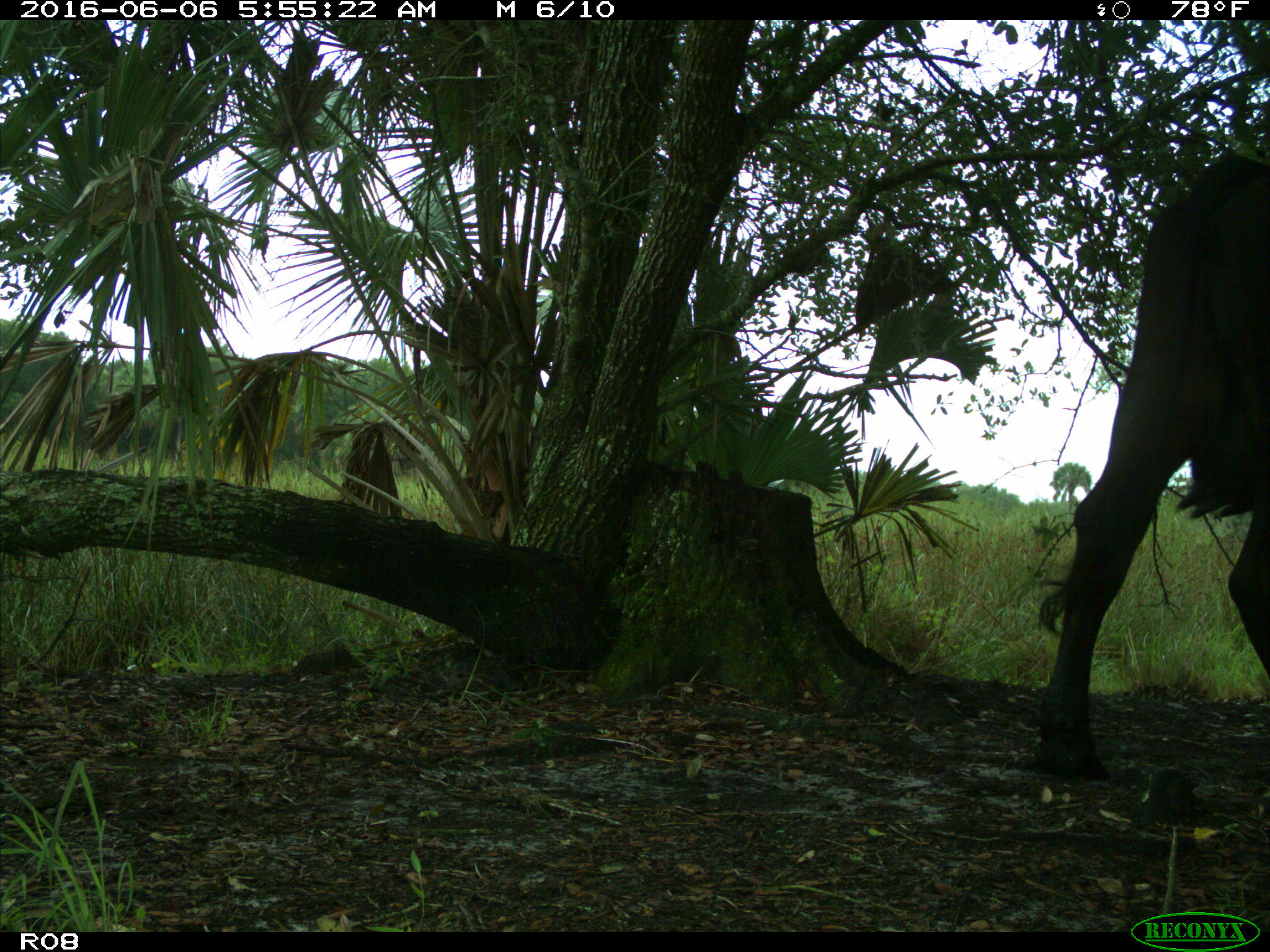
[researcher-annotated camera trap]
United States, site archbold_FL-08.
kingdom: Animalia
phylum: Chordata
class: Mammalia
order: Artiodactyla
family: Bovidae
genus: Bos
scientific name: Bos taurus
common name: domestic cow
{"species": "Bos taurus (domestic cow)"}